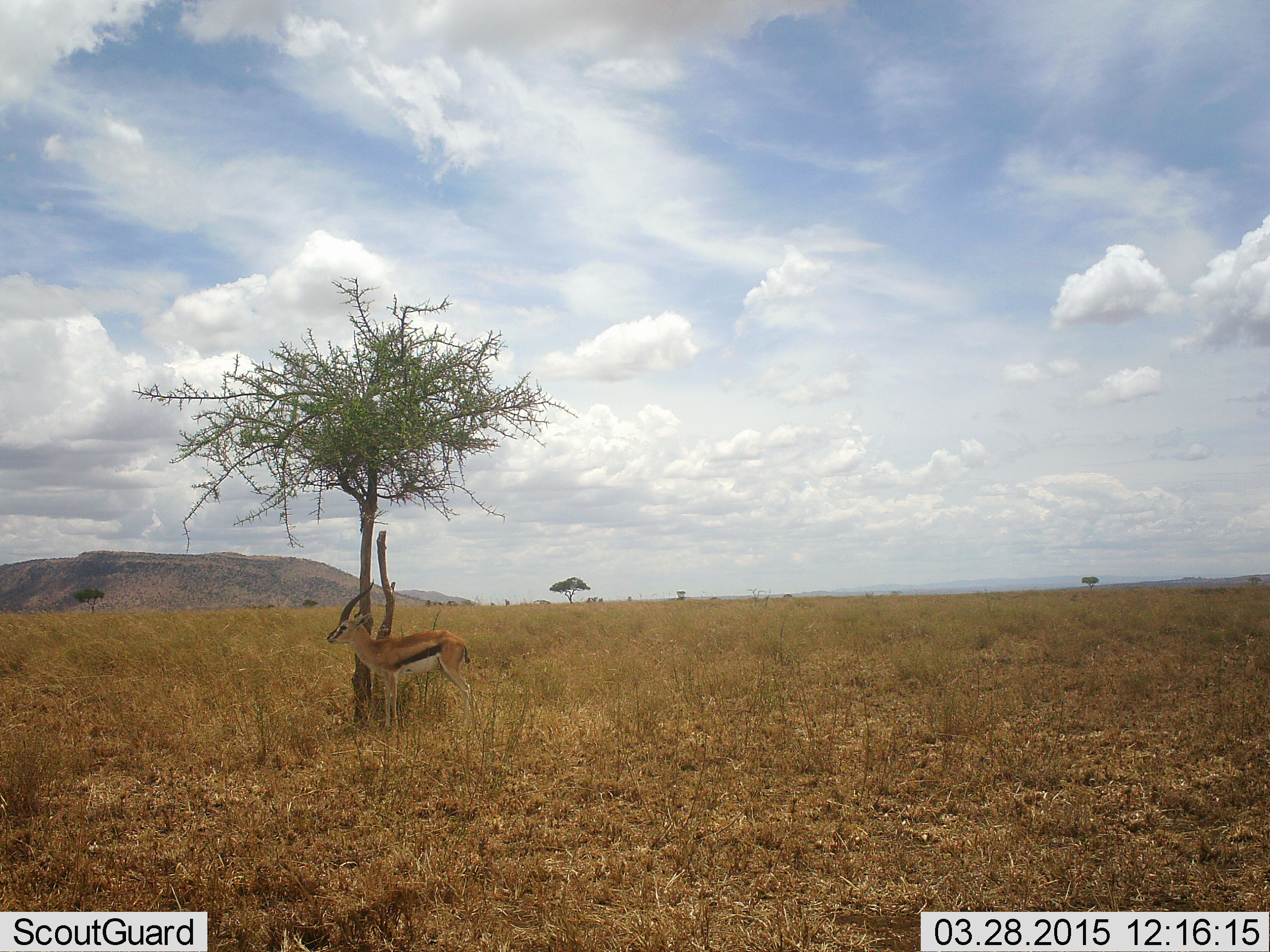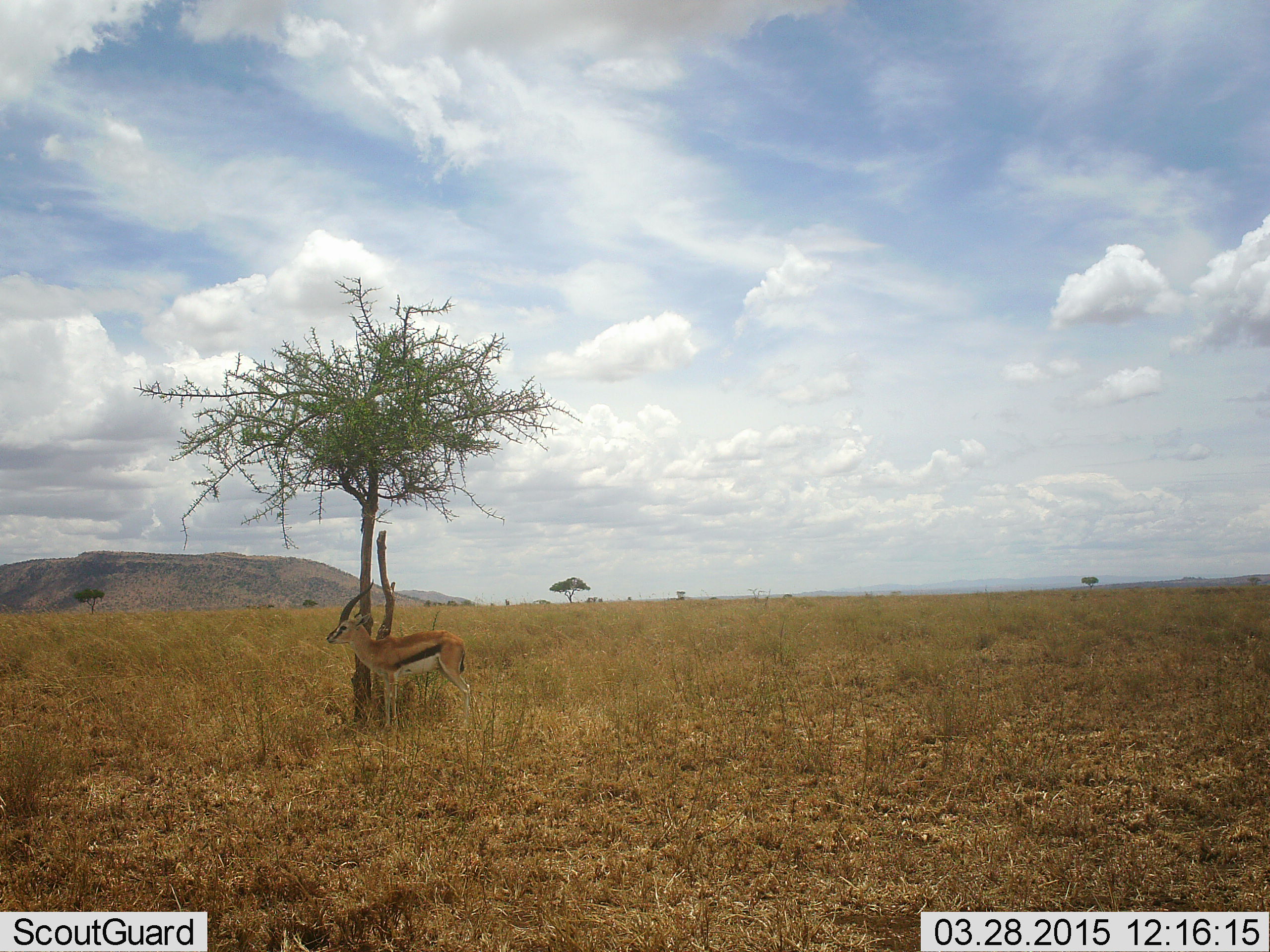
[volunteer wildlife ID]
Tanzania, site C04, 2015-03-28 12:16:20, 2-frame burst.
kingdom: Animalia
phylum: Chordata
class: Mammalia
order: Artiodactyla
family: Bovidae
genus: Eudorcas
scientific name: Eudorcas thomsonii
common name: thomson's gazelle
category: gazellethomsons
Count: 1.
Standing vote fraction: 100%.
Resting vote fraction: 10%.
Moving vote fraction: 0%.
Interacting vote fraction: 0%.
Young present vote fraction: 0%.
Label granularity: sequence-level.